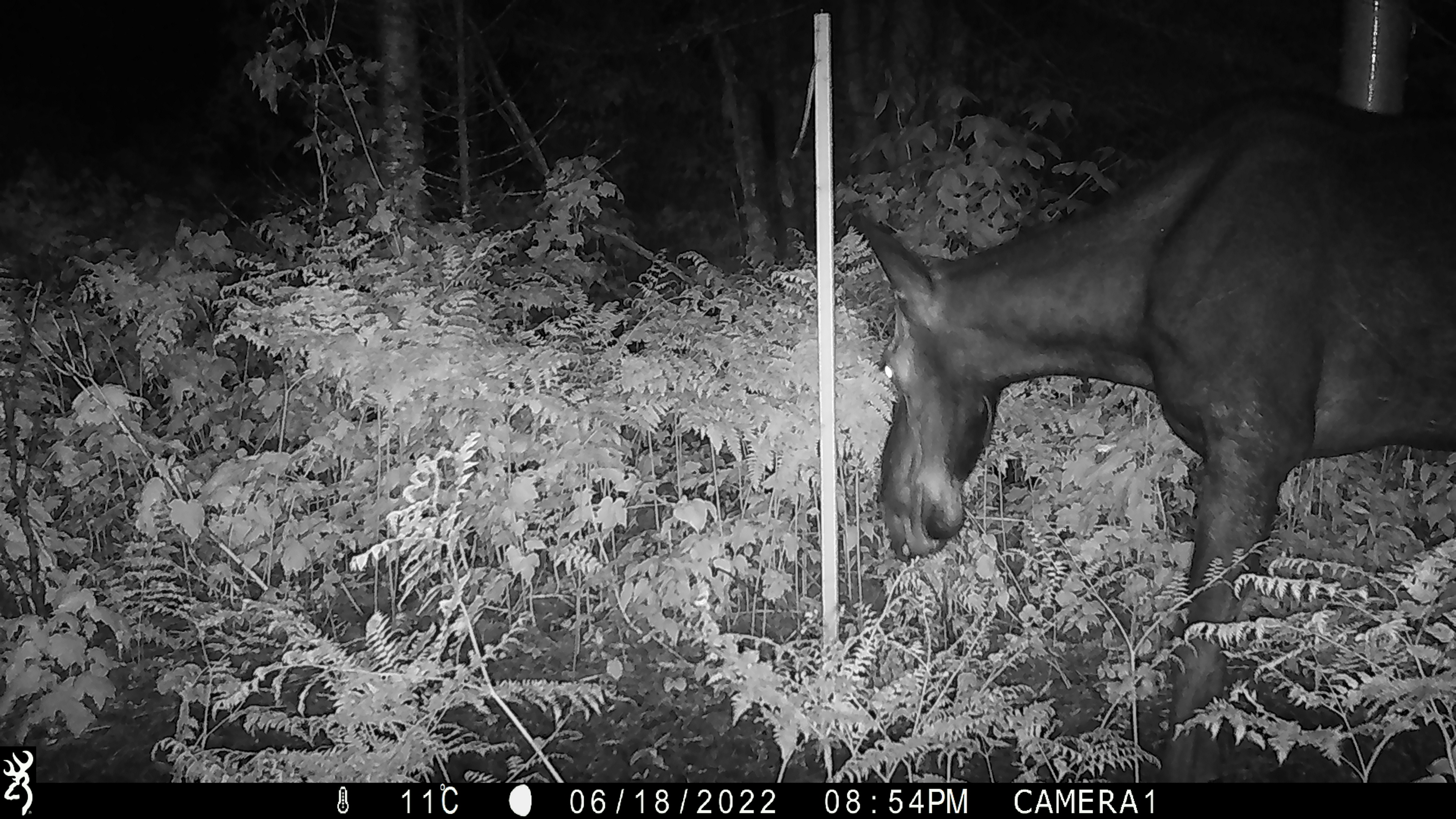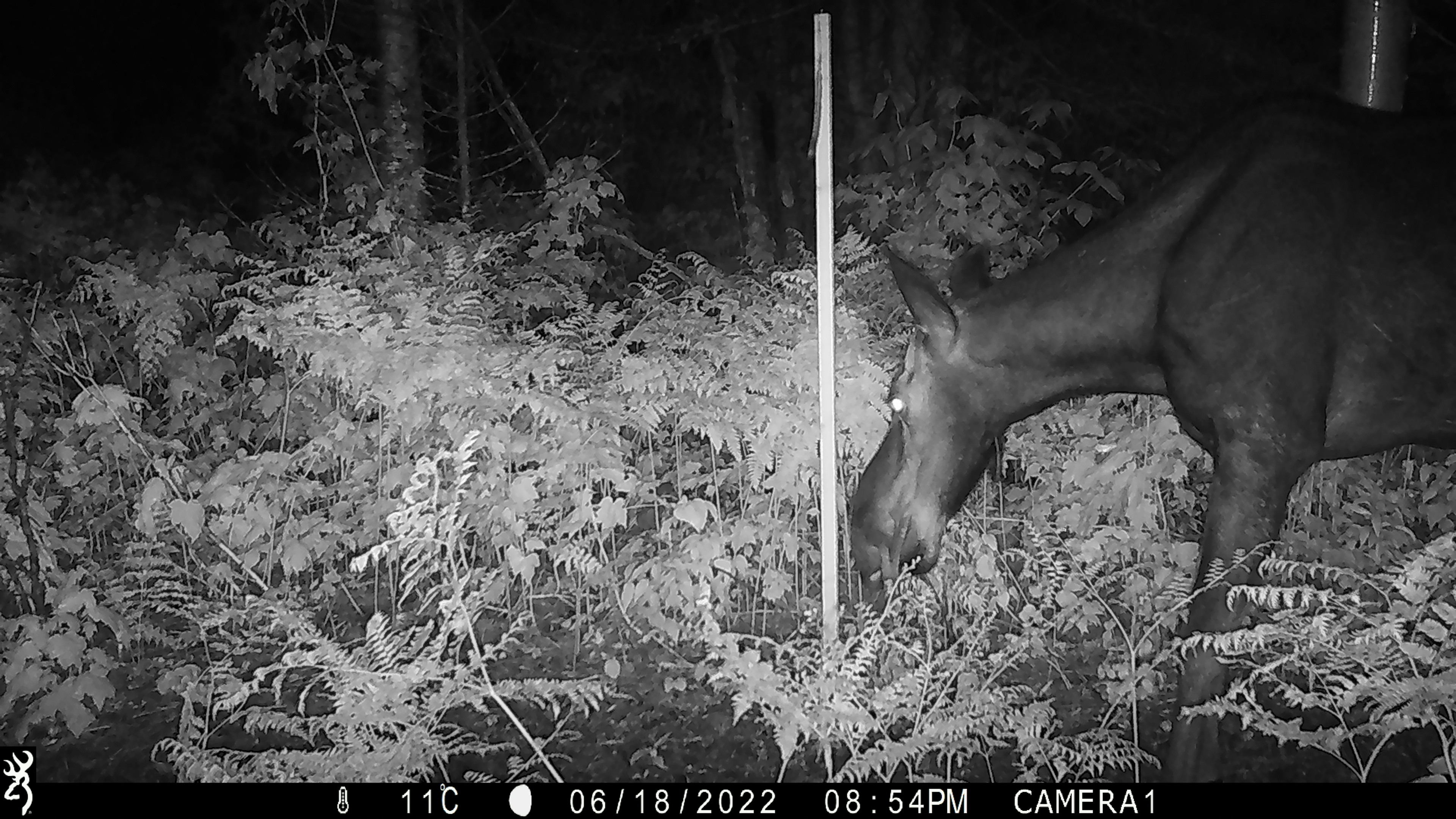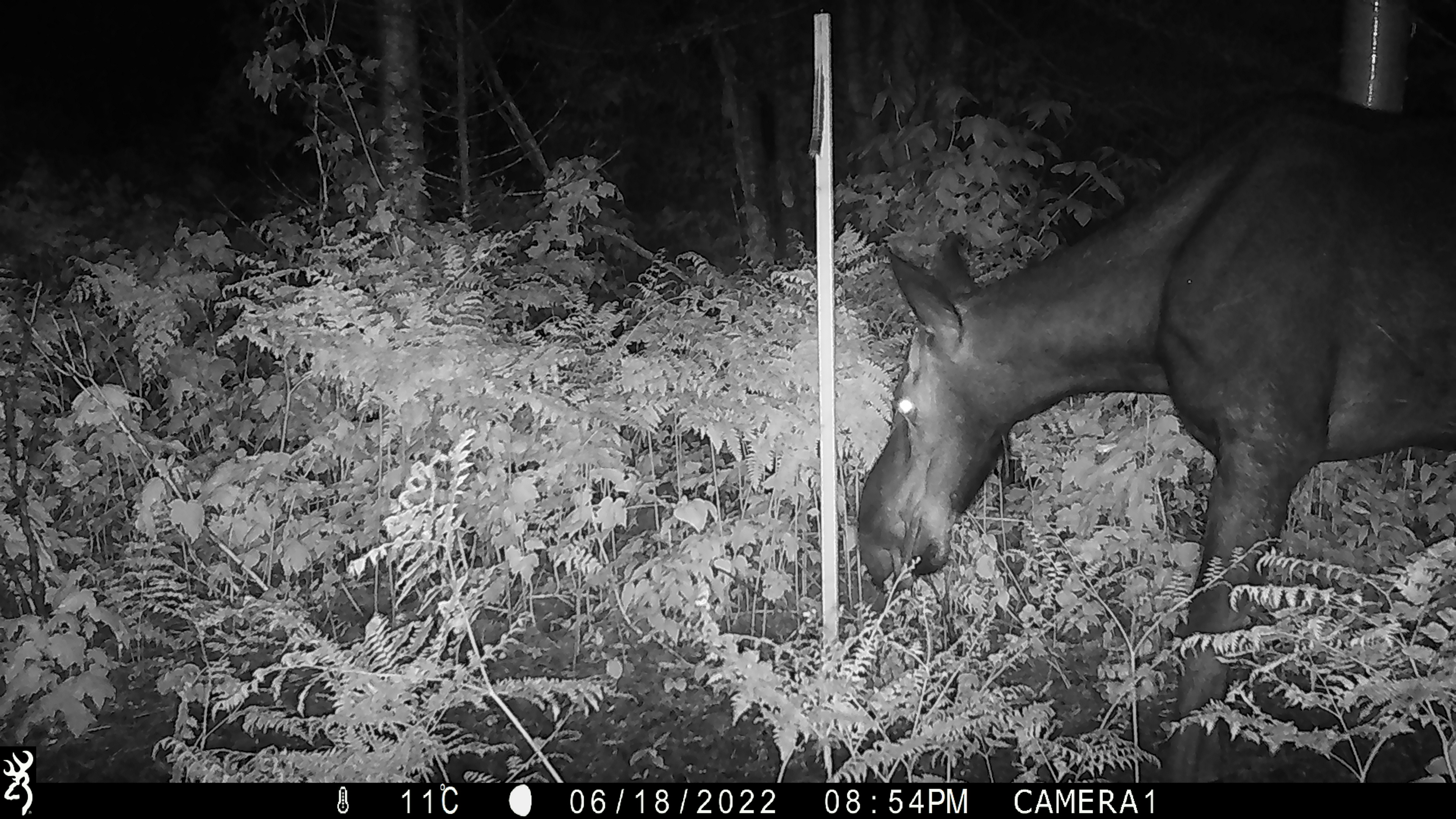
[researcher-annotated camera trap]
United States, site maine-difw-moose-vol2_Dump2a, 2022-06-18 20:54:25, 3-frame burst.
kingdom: Animalia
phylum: Chordata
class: Mammalia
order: Artiodactyla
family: Cervidae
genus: Alces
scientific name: Alces alces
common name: moose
Moose (Alces alces).